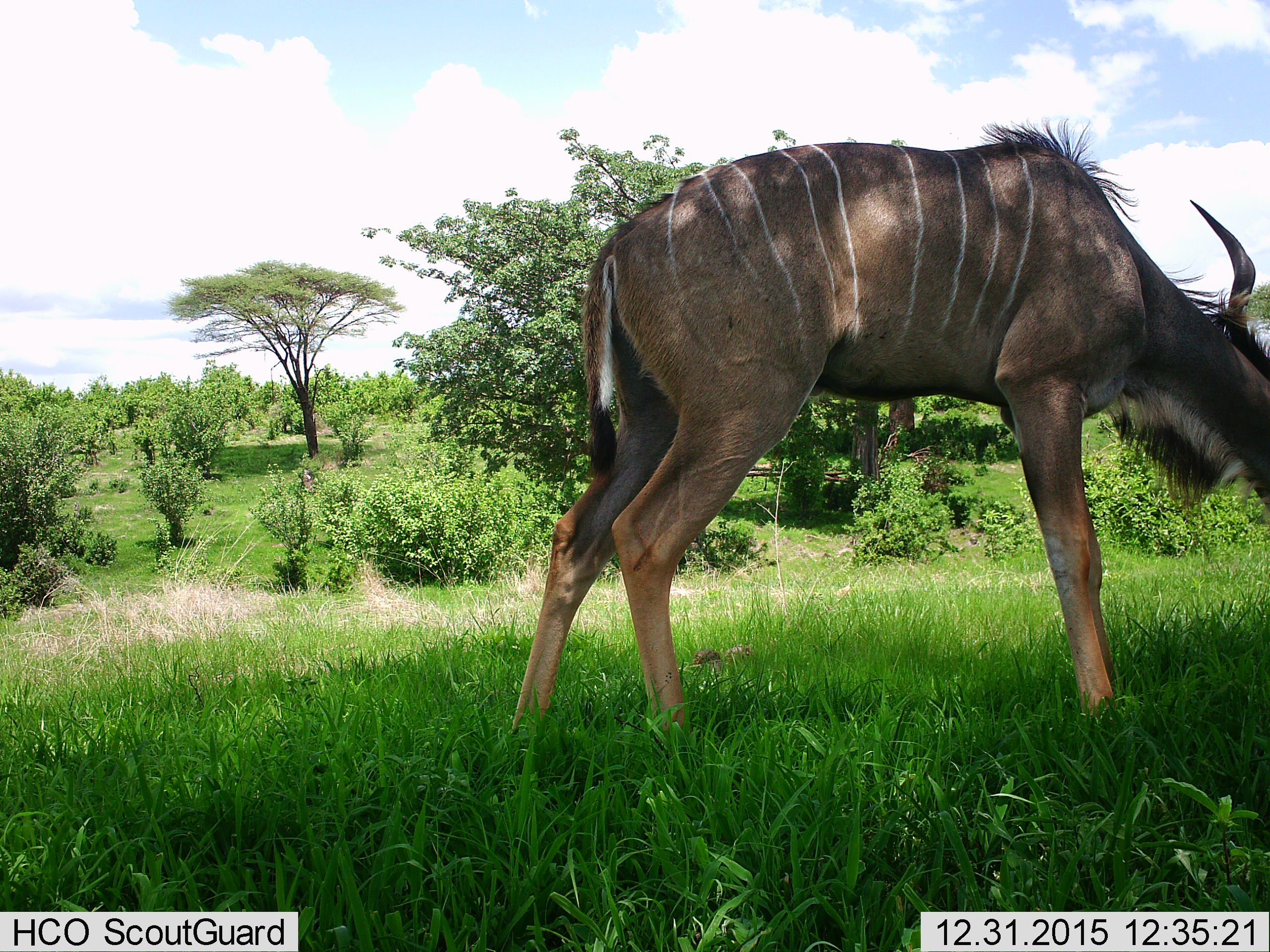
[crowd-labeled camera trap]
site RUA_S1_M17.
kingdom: Animalia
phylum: Chordata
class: Mammalia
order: Artiodactyla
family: Bovidae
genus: Tragelaphus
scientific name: Tragelaphus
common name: kudu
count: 1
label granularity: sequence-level